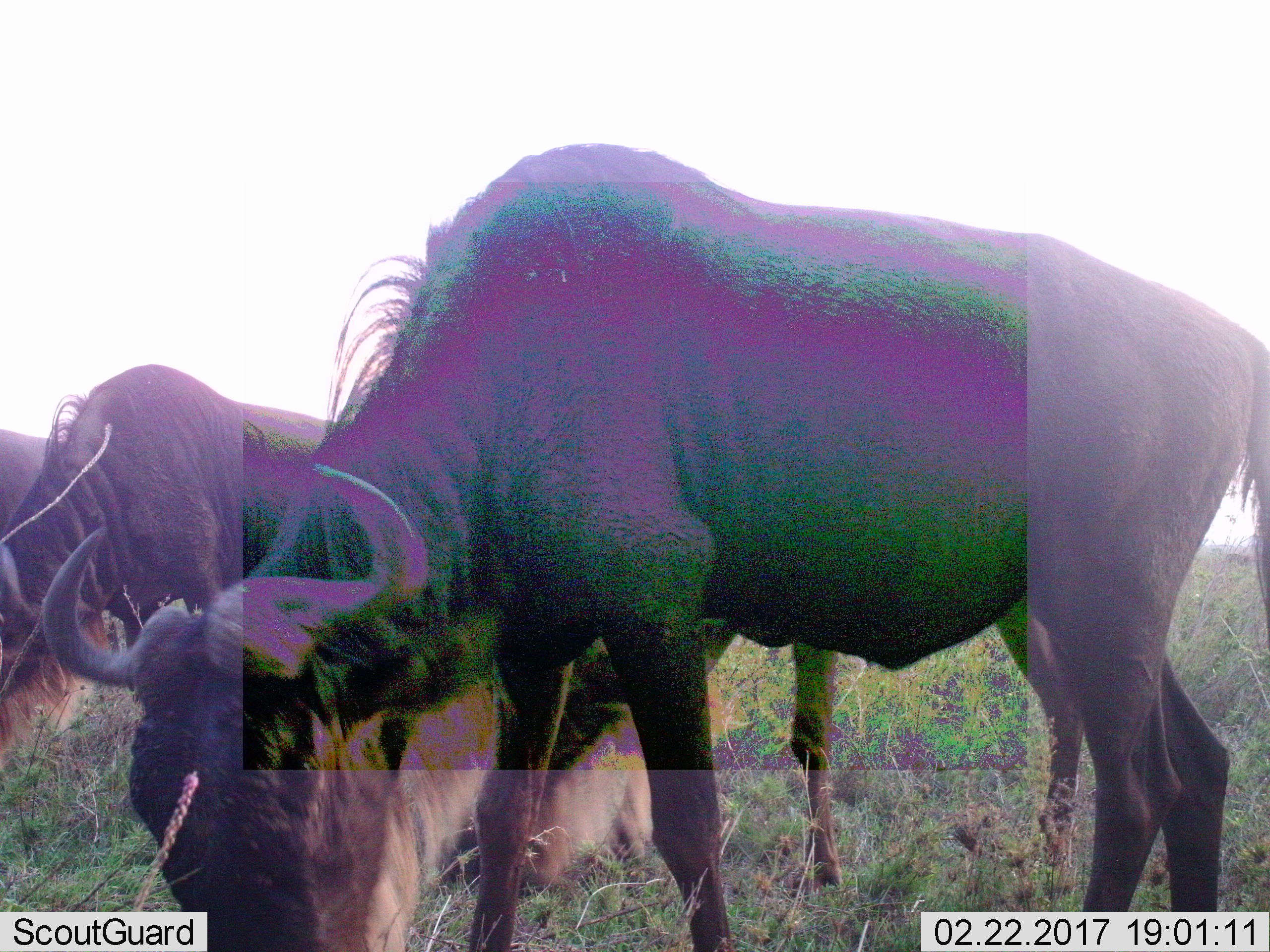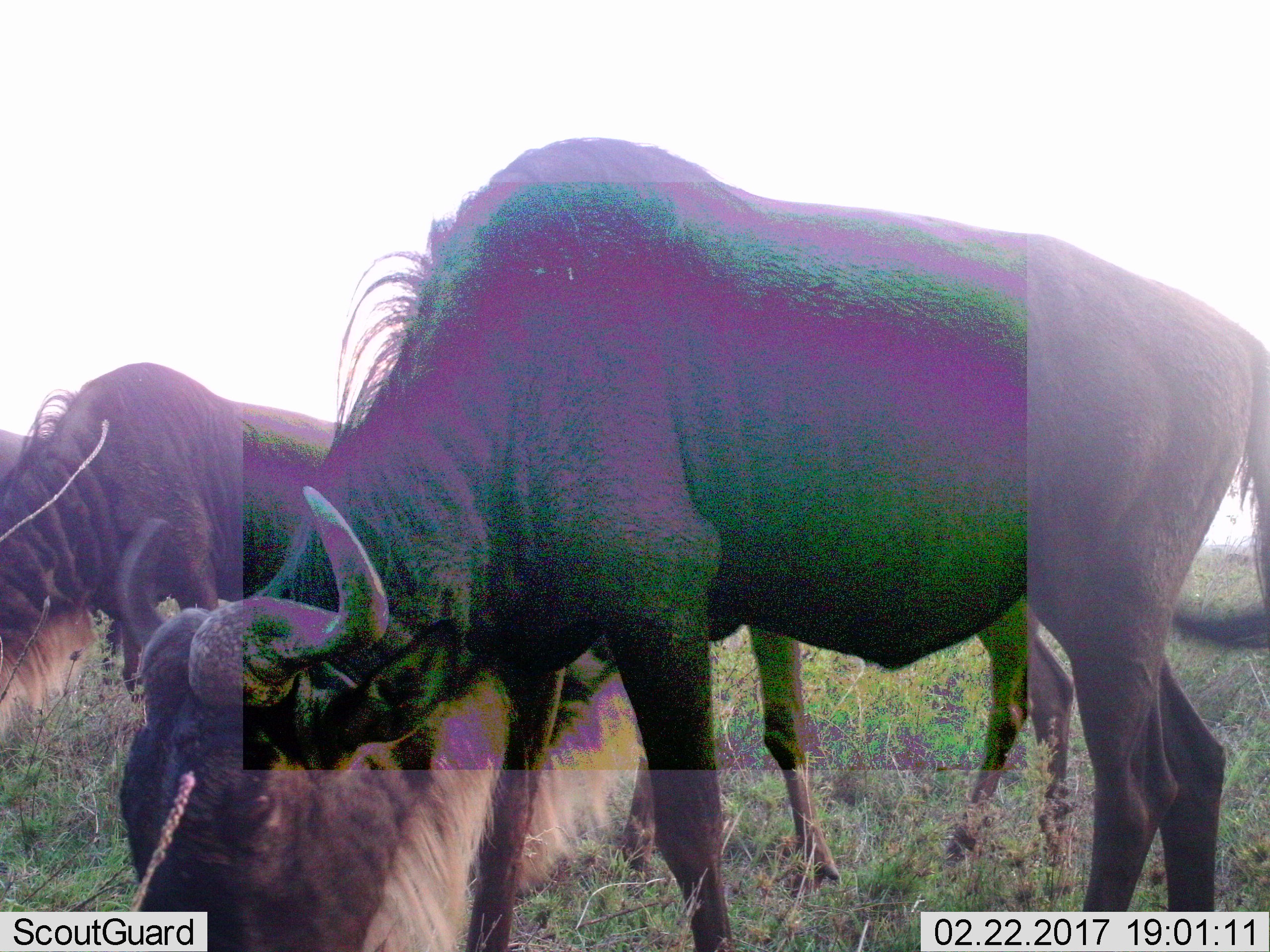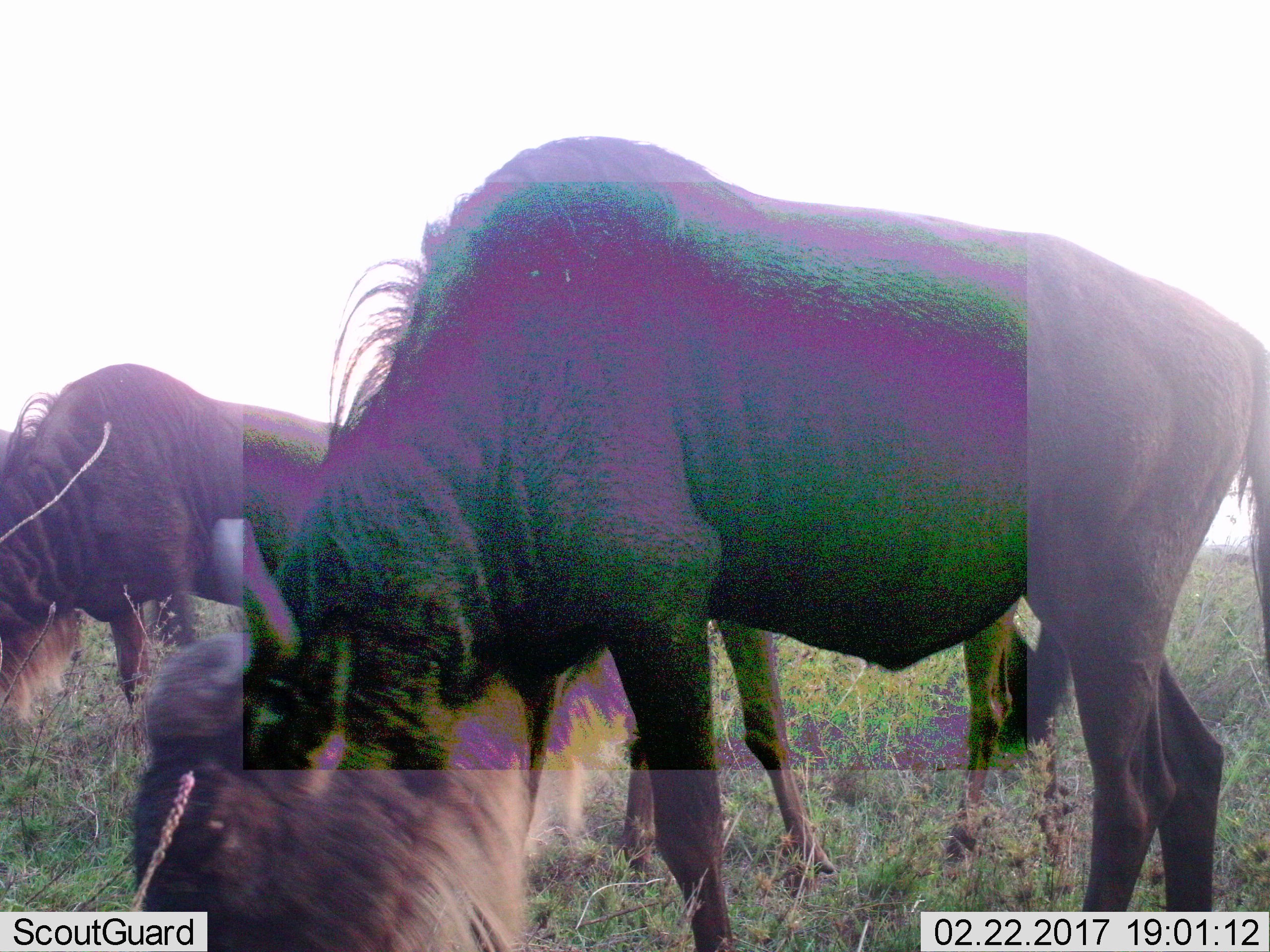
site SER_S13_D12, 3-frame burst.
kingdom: Animalia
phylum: Chordata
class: Mammalia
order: Artiodactyla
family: Bovidae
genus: Connochaetes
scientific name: Connochaetes taurinus taurinus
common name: blue wildebeest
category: wildebeestblue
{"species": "wildebeestblue (blue wildebeest) (Connochaetes taurinus taurinus)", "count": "4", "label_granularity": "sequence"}